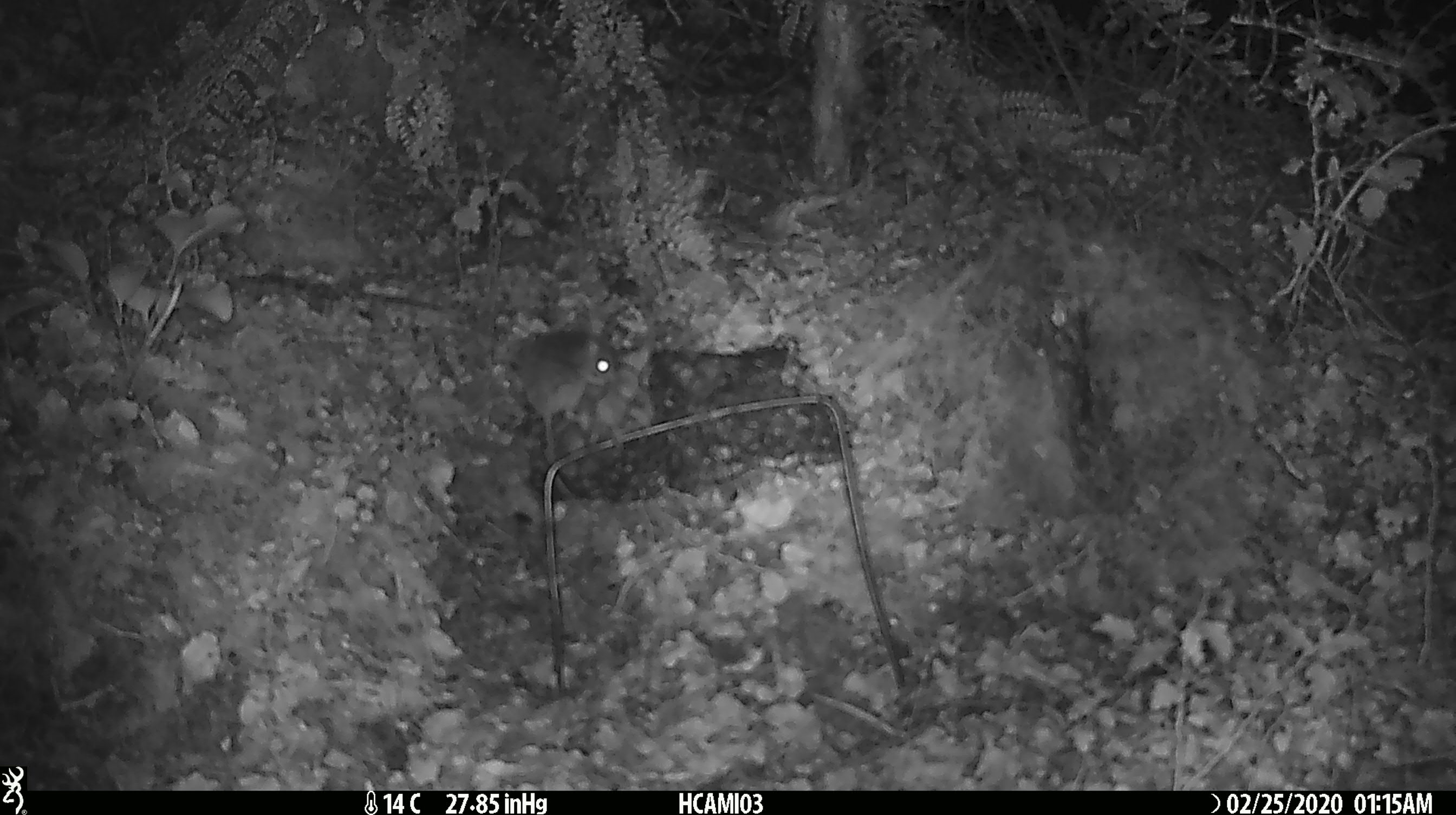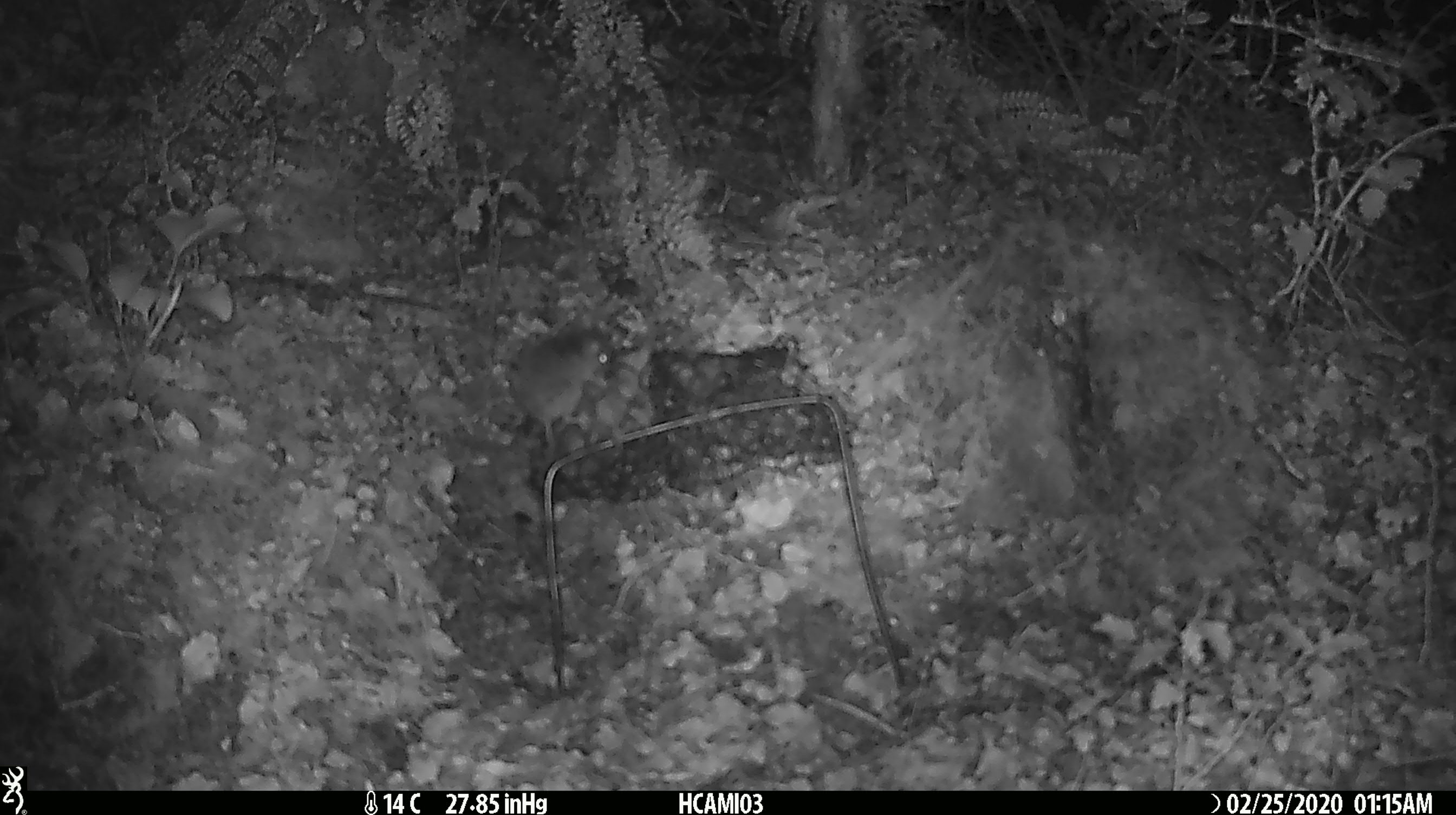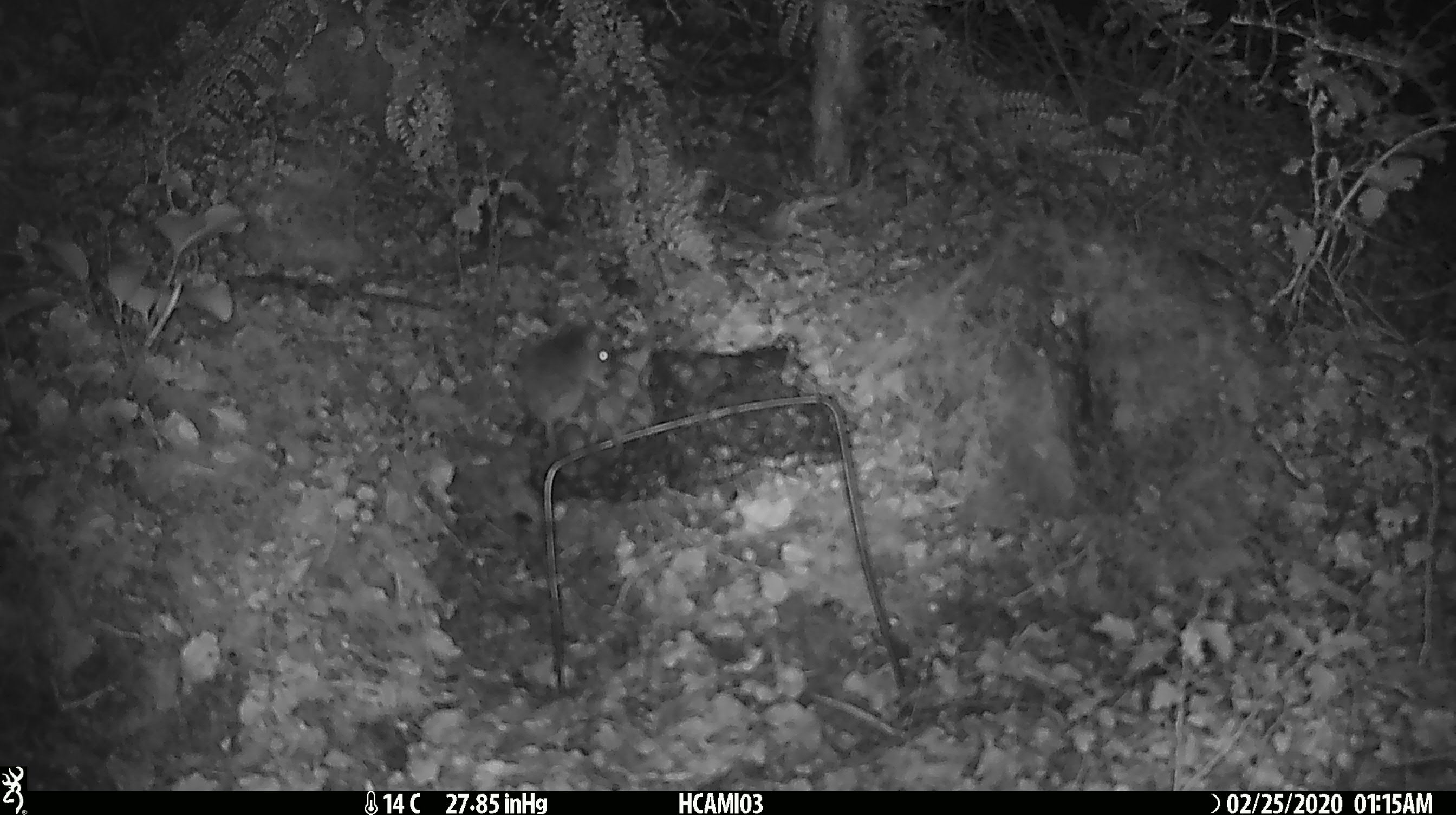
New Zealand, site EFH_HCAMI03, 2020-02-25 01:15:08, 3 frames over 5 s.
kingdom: Animalia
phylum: Chordata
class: Mammalia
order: Rodentia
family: Muridae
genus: Mus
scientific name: Mus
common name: mouse